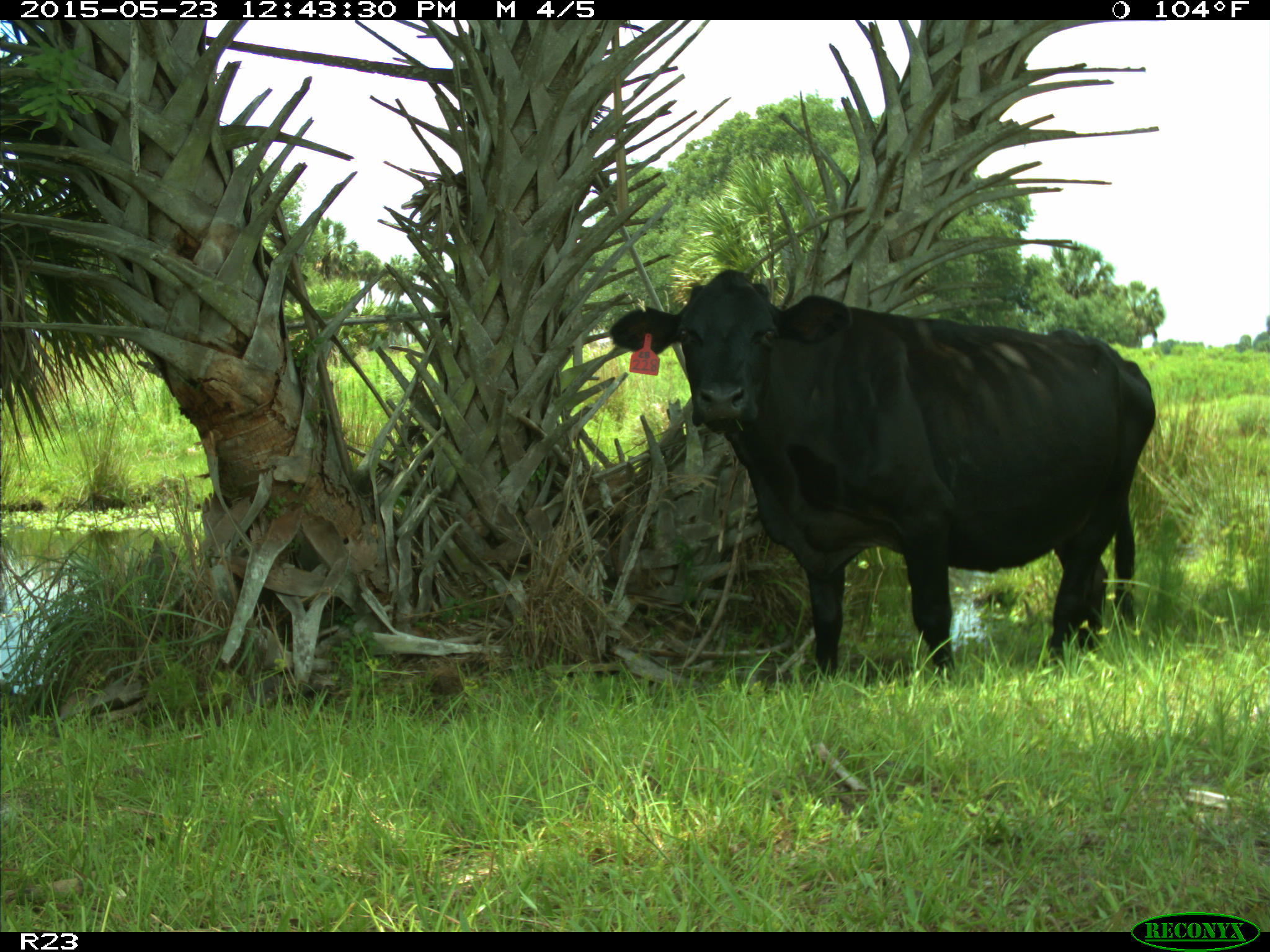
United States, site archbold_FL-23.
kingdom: Animalia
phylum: Chordata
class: Mammalia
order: Artiodactyla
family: Bovidae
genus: Bos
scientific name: Bos taurus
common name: domestic cow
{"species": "Bos taurus (domestic cow)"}